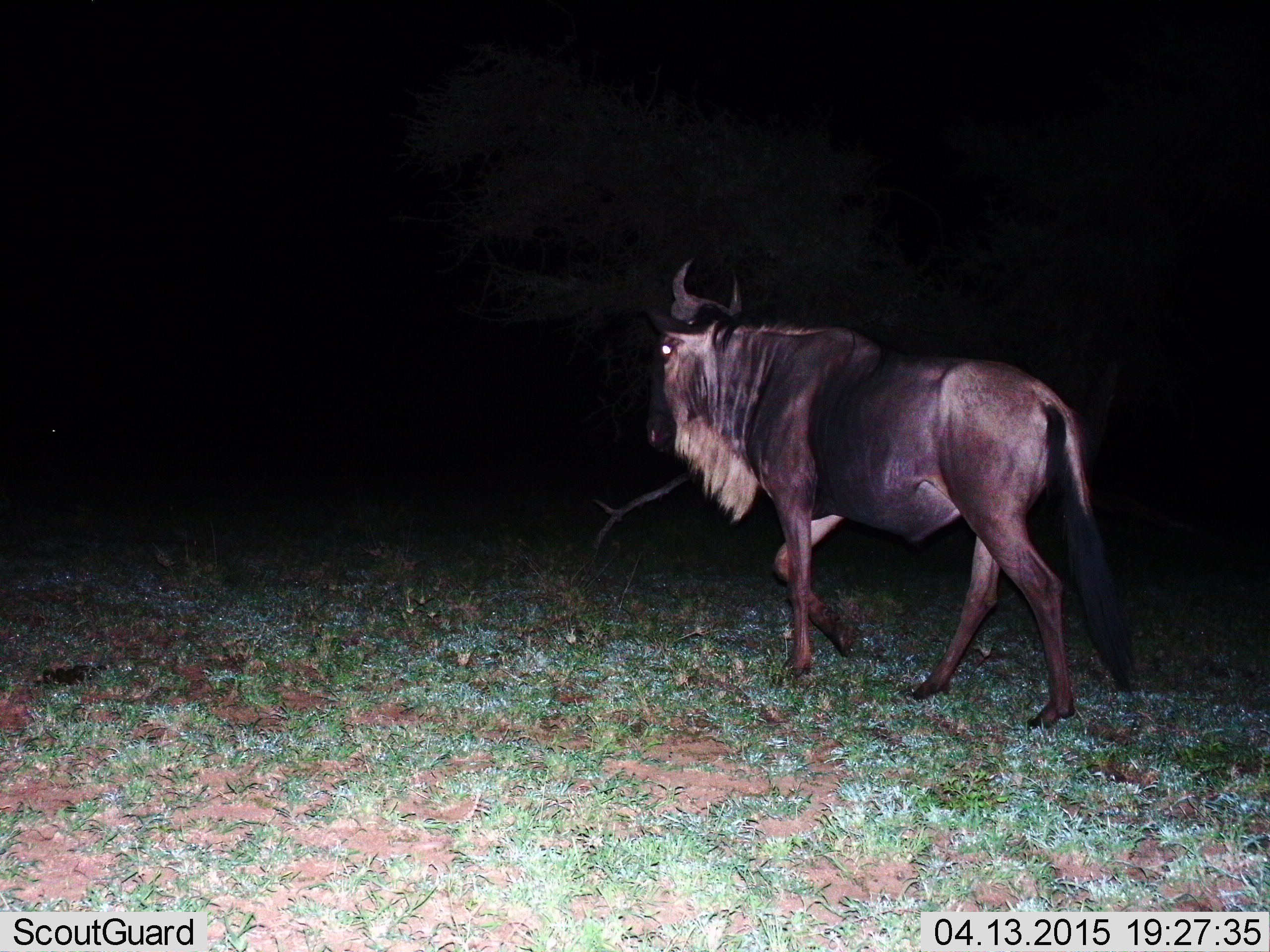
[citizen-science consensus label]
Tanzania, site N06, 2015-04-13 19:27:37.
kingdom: Animalia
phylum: Chordata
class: Mammalia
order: Artiodactyla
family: Bovidae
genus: Connochaetes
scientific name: Connochaetes taurinus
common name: blue wildebeest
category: wildebeest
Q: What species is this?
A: Wildebeest (blue wildebeest) (Connochaetes taurinus).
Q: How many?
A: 1.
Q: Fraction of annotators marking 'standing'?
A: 30%.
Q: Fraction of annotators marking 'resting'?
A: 0%.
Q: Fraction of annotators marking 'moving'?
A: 80%.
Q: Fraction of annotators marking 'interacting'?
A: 0%.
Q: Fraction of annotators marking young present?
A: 0%.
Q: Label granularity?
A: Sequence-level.